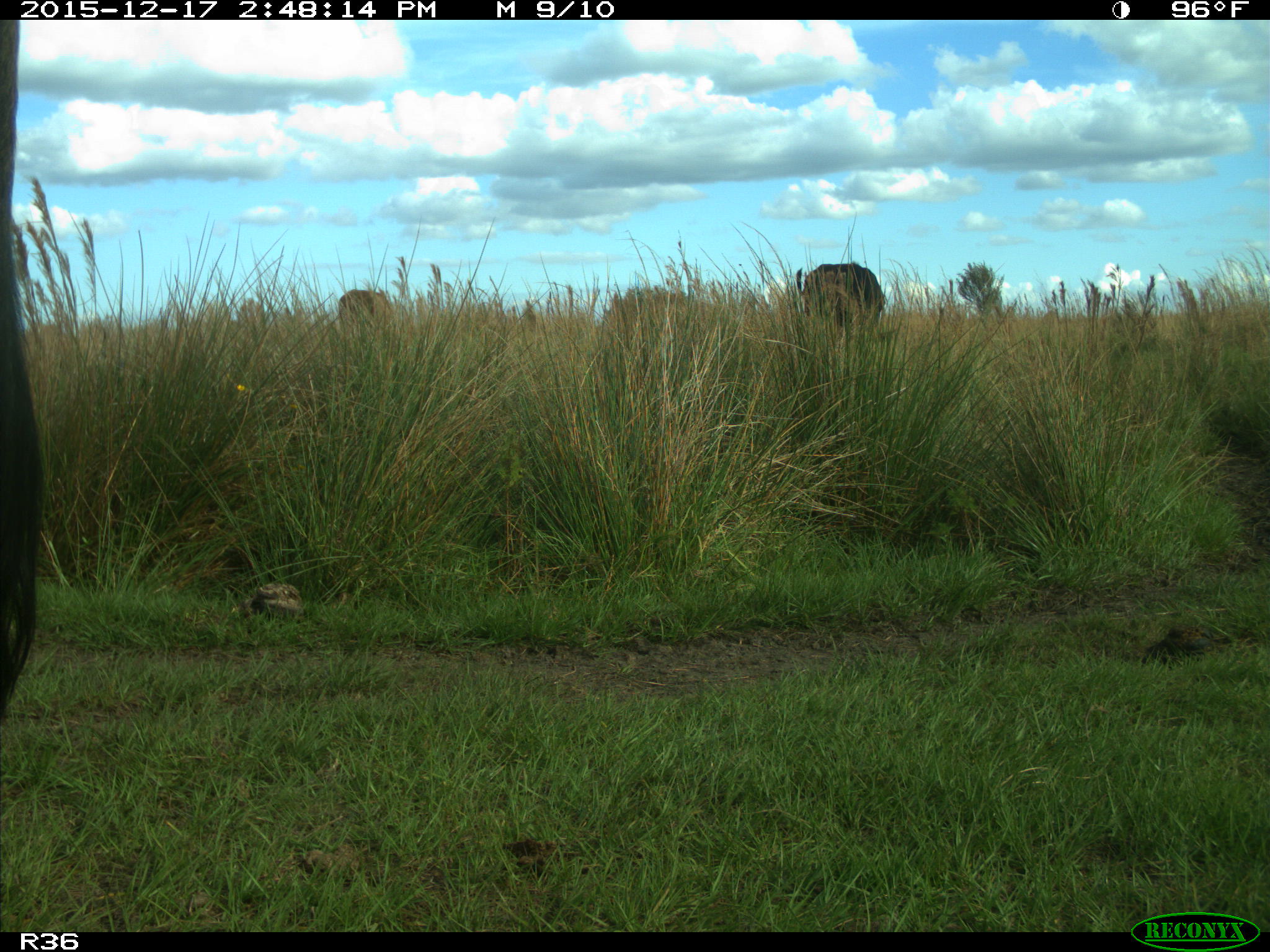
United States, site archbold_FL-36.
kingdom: Animalia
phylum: Chordata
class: Mammalia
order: Artiodactyla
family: Bovidae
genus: Bos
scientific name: Bos taurus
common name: domestic cow